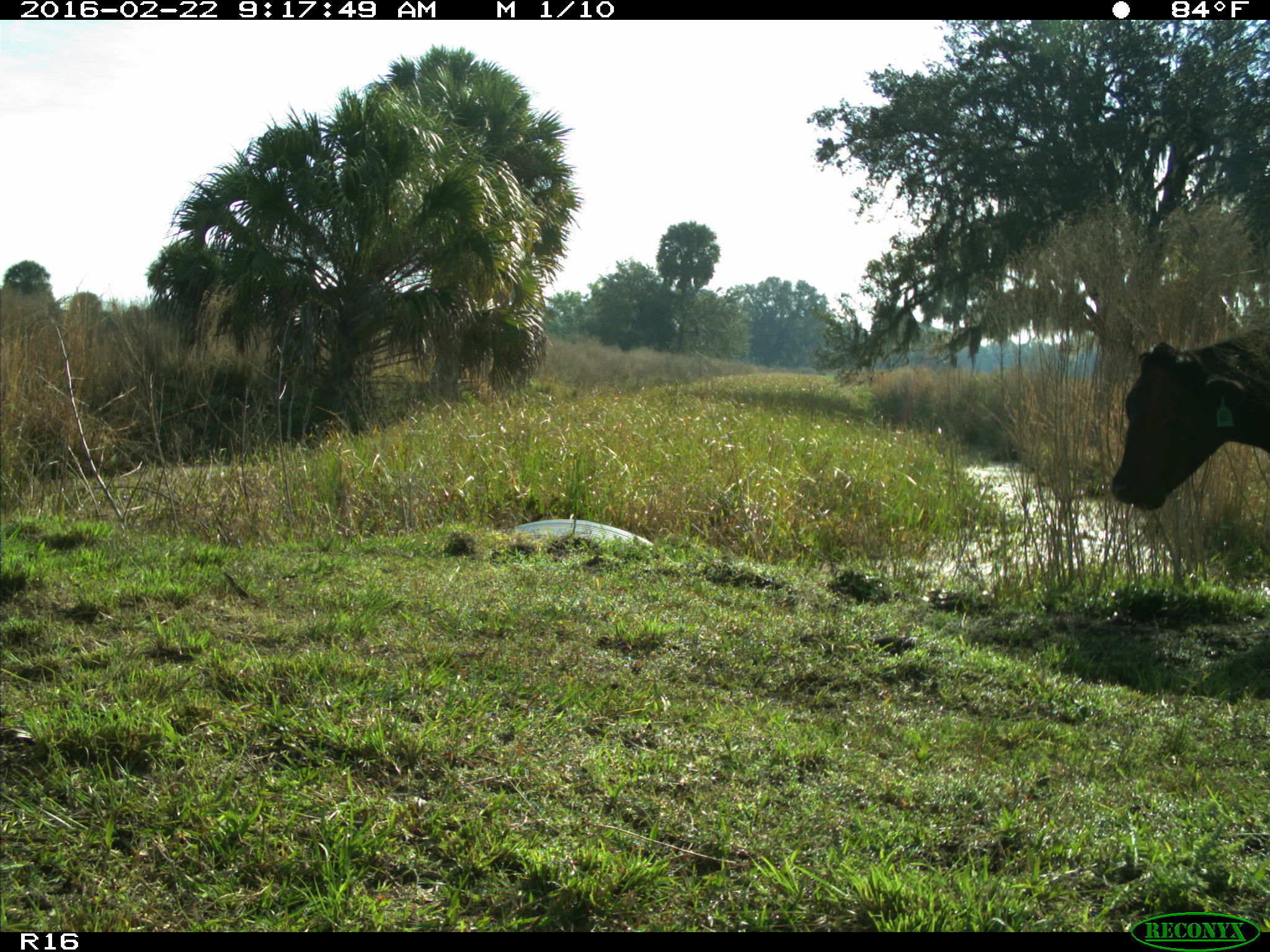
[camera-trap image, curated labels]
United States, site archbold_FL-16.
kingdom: Animalia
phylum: Chordata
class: Mammalia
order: Artiodactyla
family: Bovidae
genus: Bos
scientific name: Bos taurus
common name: domestic cow